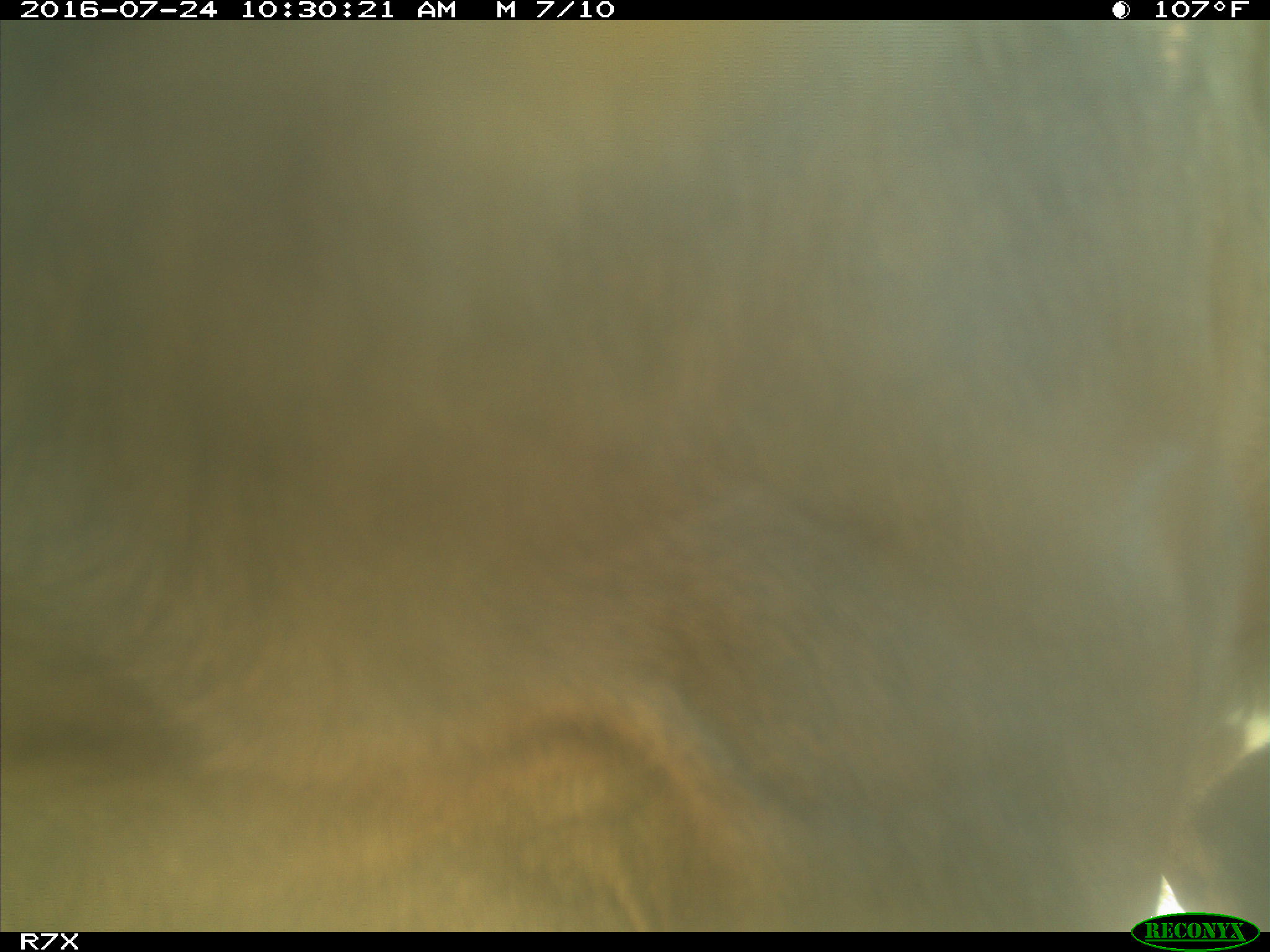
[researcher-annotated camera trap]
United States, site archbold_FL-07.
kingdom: Animalia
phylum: Chordata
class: Mammalia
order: Artiodactyla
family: Bovidae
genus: Bos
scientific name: Bos taurus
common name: domestic cow